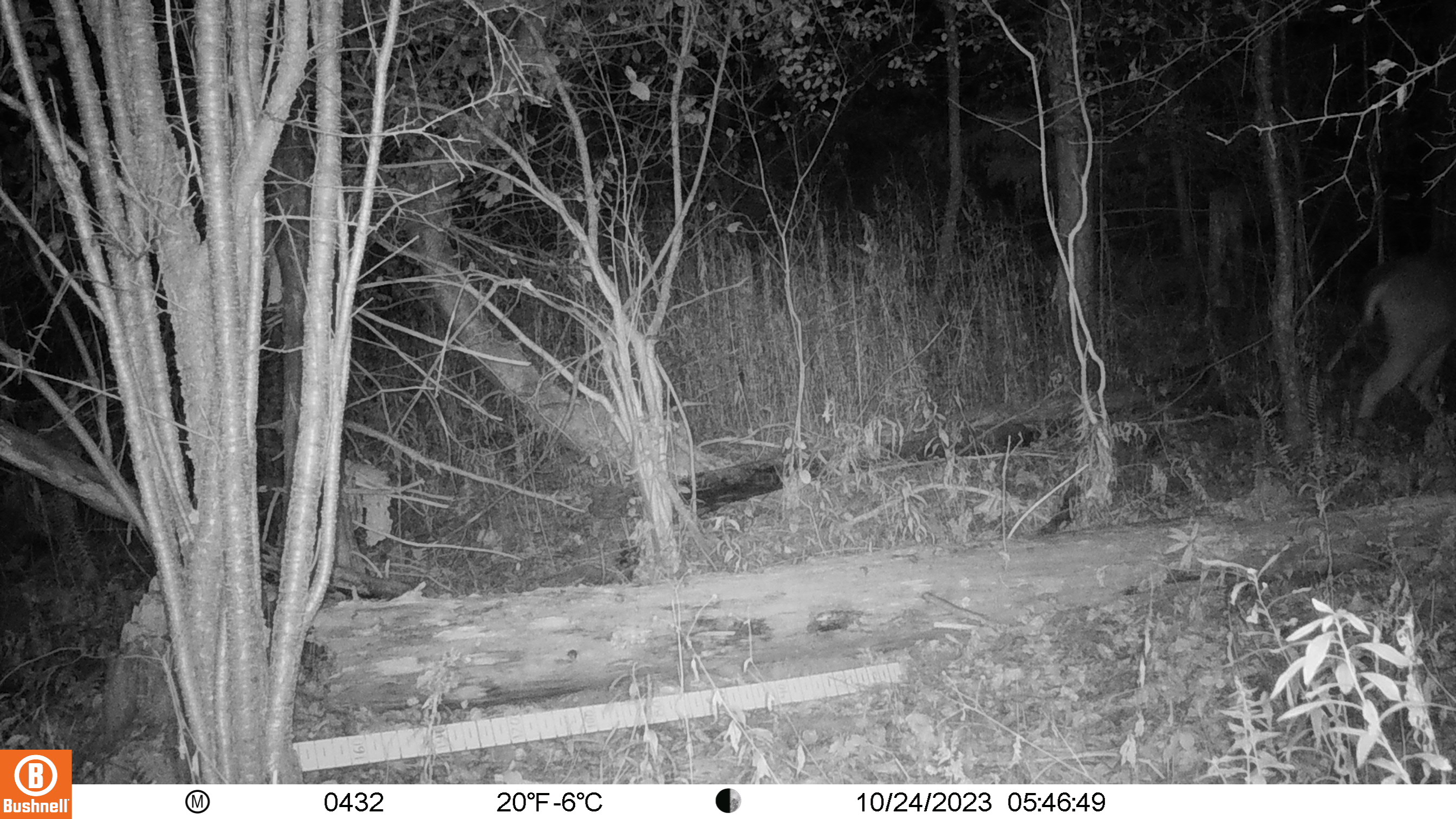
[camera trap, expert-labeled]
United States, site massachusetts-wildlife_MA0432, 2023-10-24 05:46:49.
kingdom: Animalia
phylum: Chordata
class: Mammalia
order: Artiodactyla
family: Cervidae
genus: Odocoileus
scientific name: Odocoileus virginianus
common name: white-tailed deer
White-tailed deer (Odocoileus virginianus).